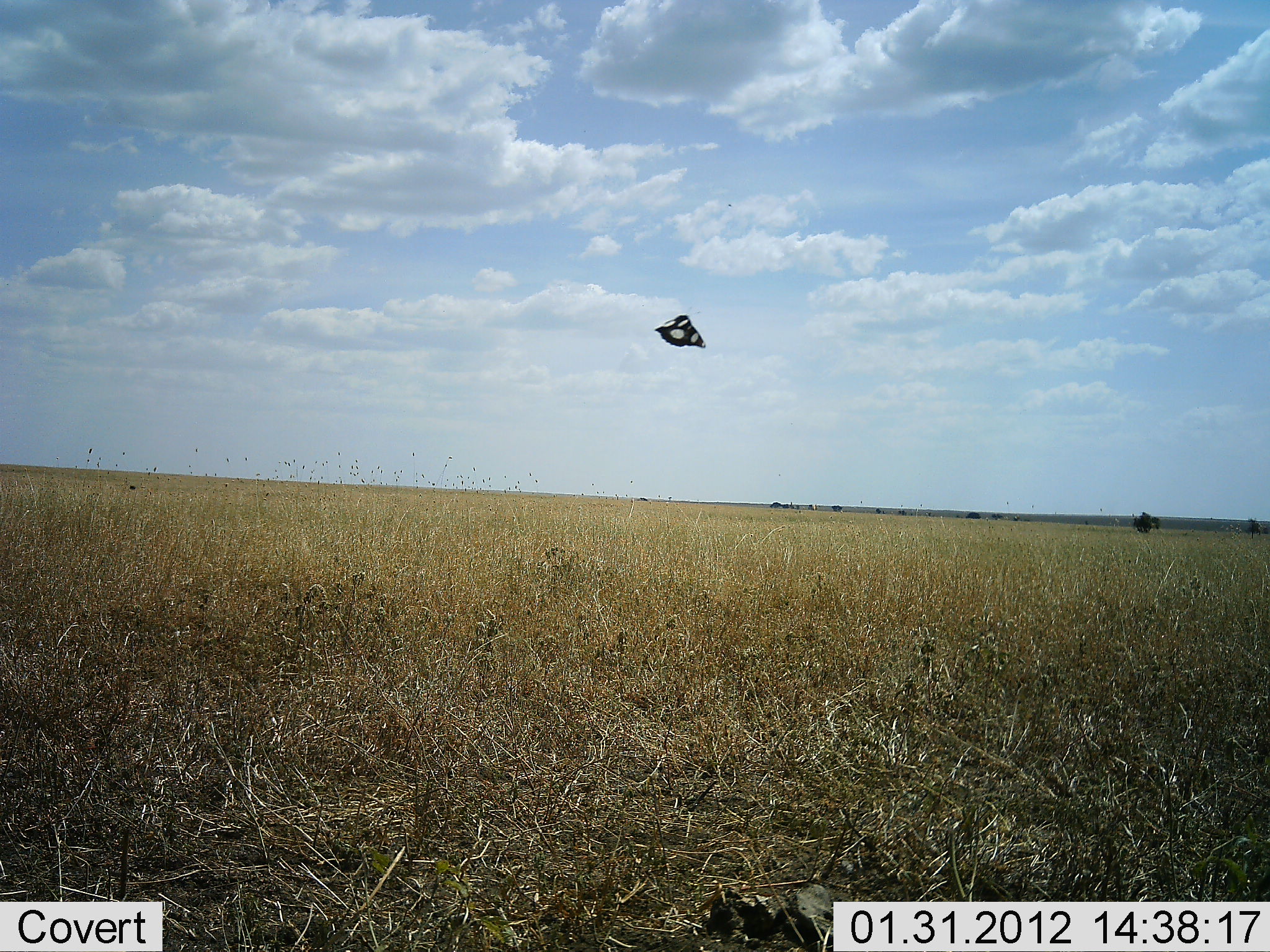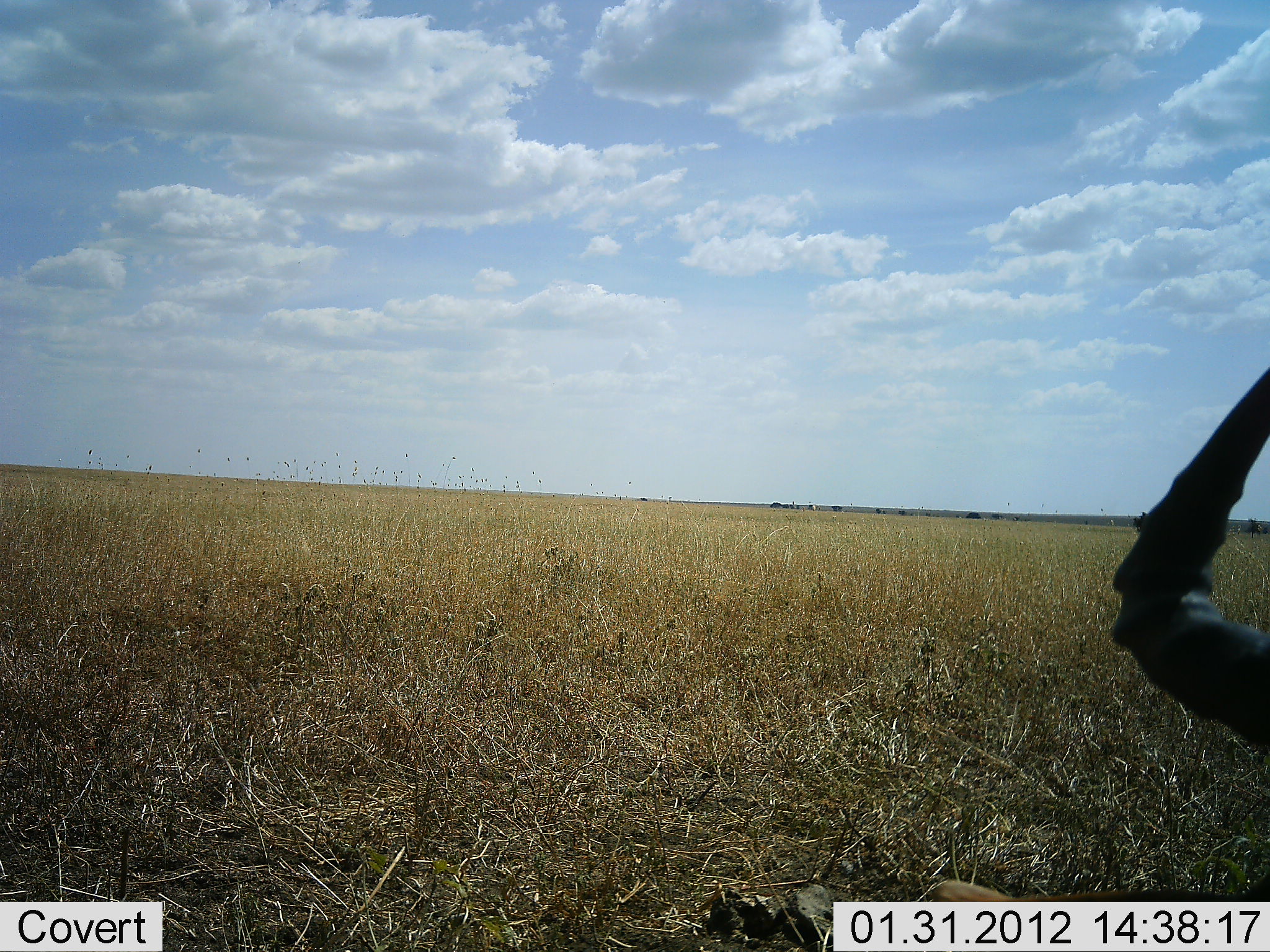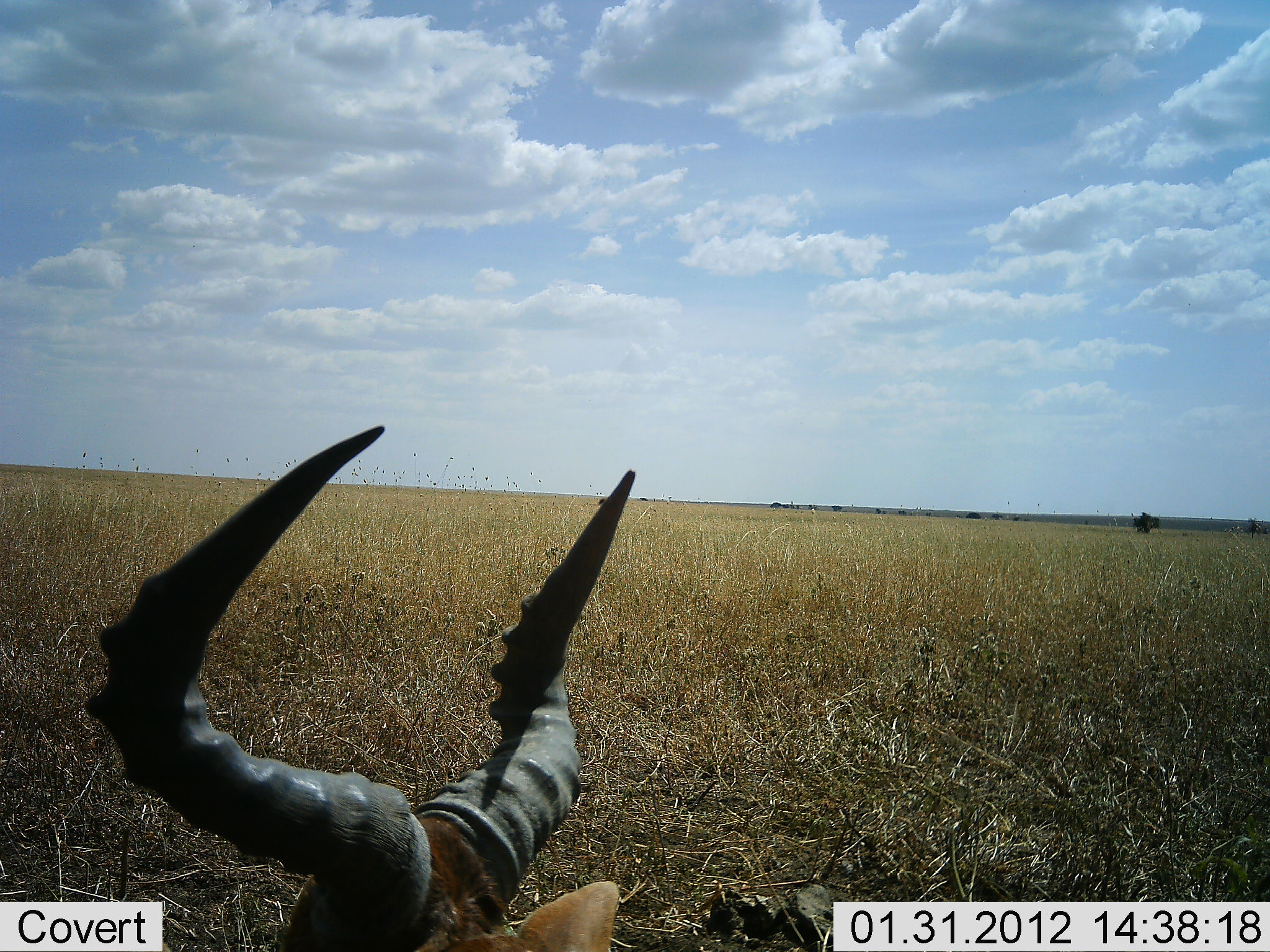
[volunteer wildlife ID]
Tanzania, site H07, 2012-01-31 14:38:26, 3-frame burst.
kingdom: Animalia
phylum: Chordata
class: Mammalia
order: Artiodactyla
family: Bovidae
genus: Alcelaphus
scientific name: Alcelaphus buselaphus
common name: hartebeest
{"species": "hartebeest (Alcelaphus buselaphus)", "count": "1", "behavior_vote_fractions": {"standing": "18%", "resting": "53%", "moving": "29%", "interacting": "0%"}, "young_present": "0%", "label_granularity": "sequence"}